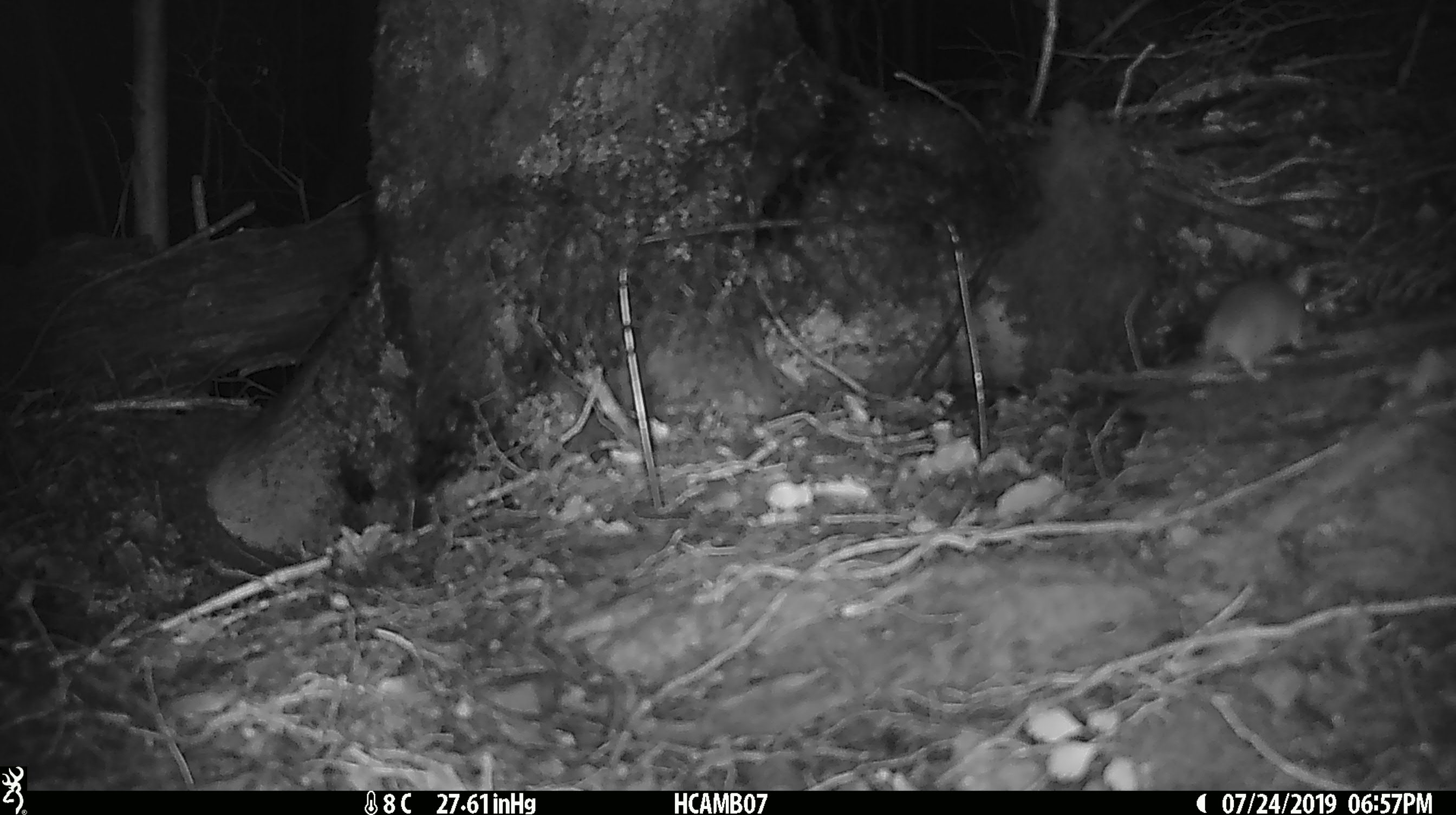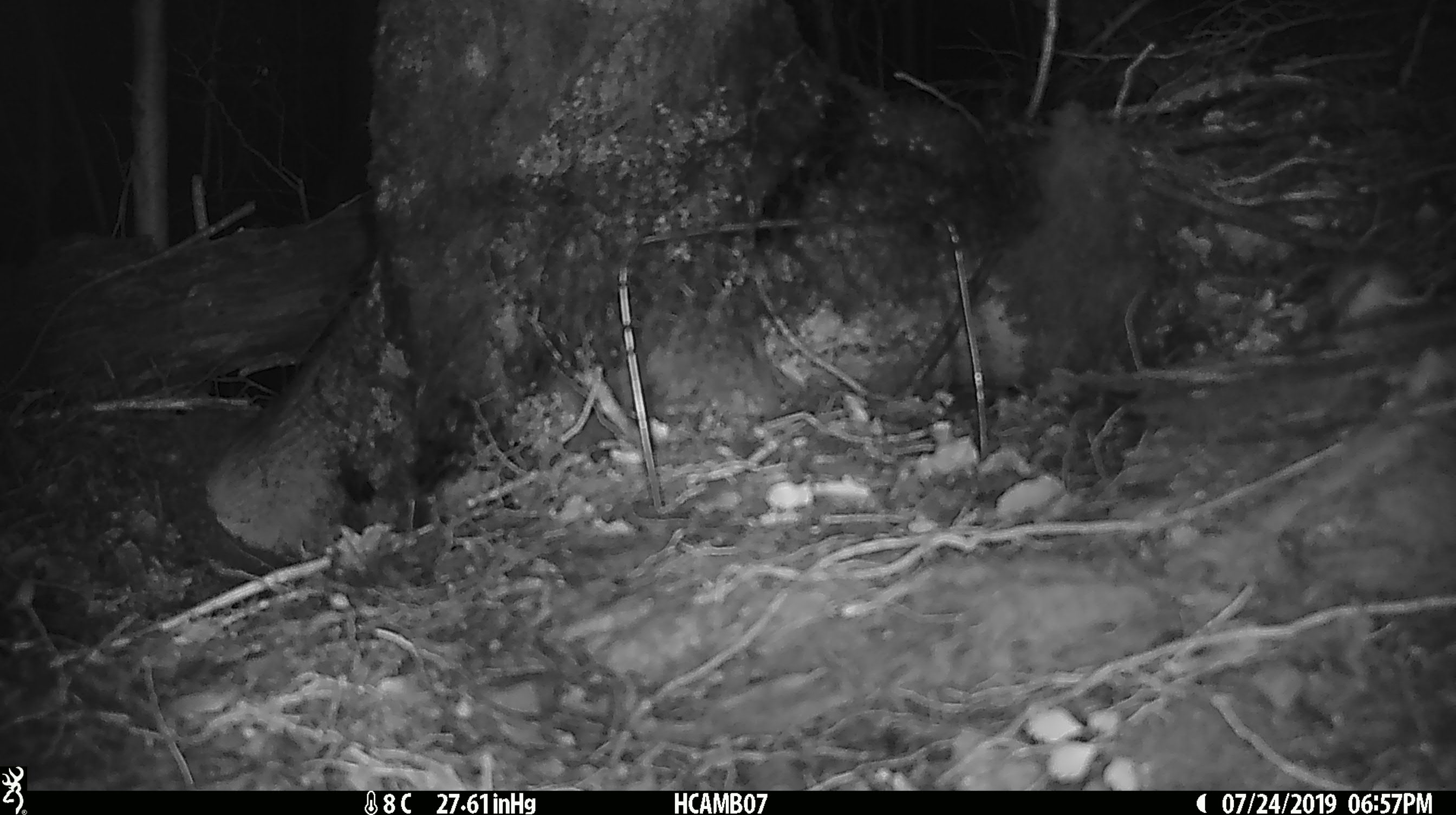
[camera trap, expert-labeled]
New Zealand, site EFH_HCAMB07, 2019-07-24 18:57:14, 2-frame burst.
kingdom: Animalia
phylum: Chordata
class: Mammalia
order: Rodentia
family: Muridae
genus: Mus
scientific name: Mus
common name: mouse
Mouse (Mus).